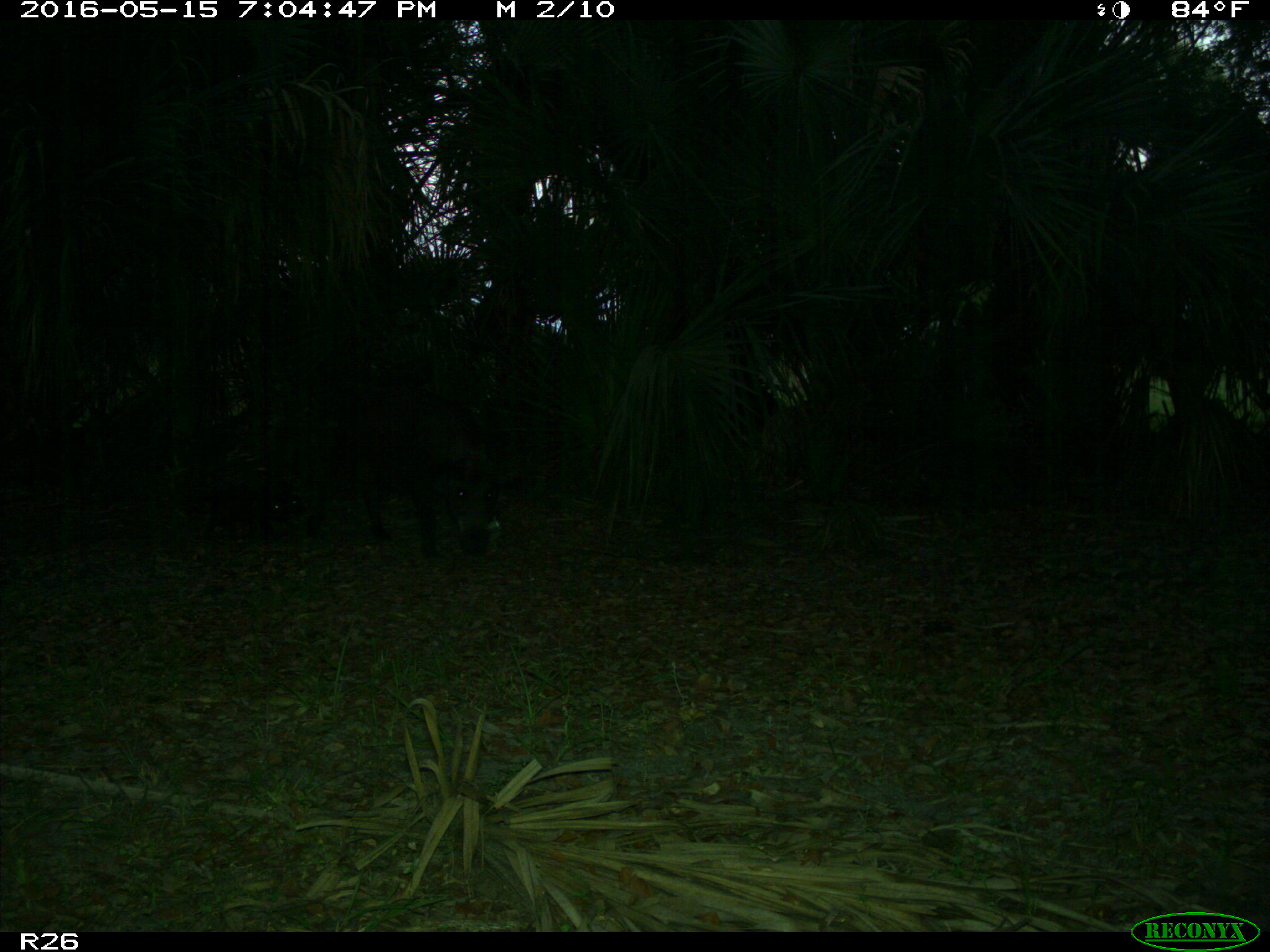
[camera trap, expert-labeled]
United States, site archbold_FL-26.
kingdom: Animalia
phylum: Chordata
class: Mammalia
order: Artiodactyla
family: Suidae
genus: Sus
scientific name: Sus scrofa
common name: wild boar